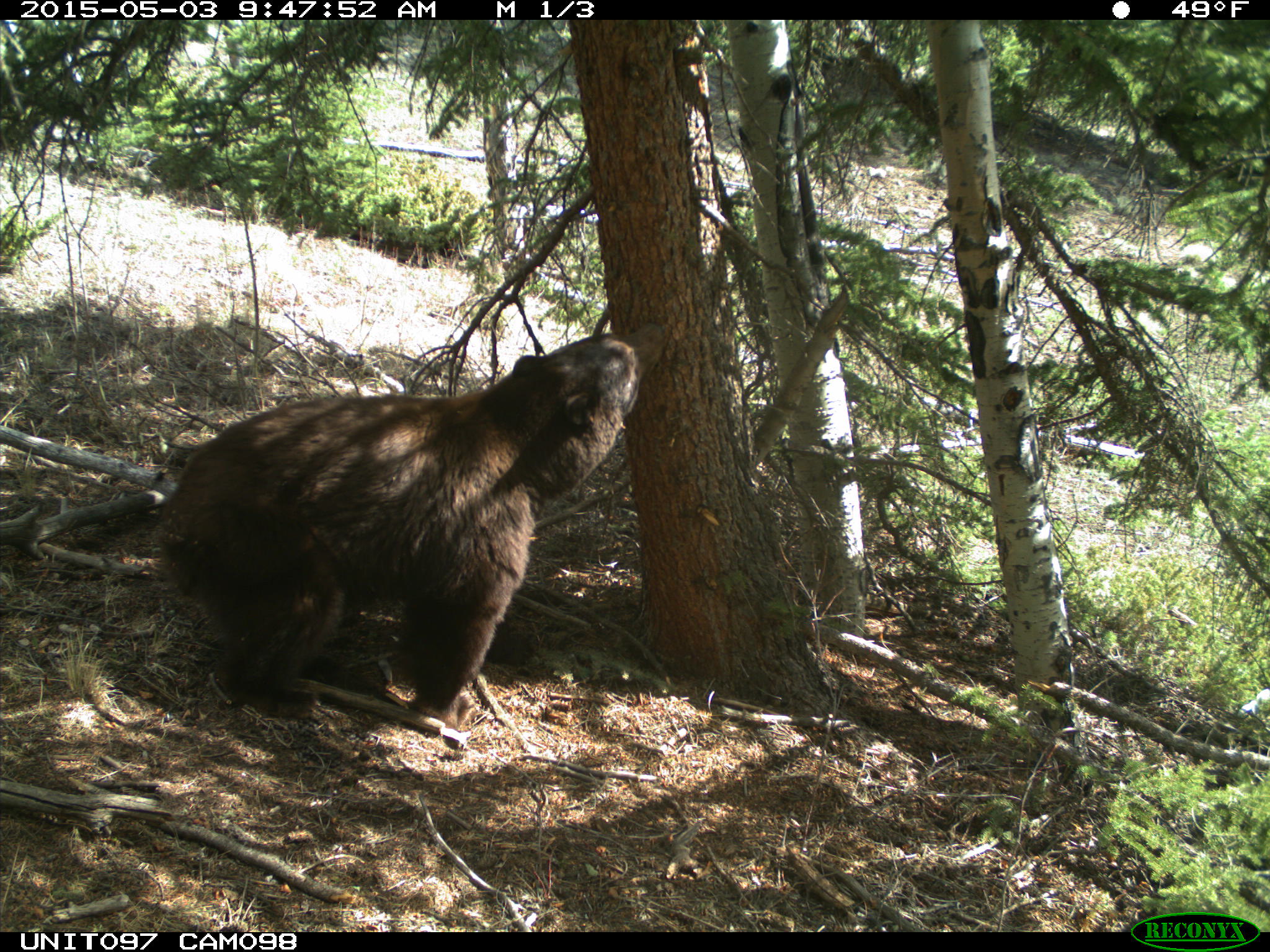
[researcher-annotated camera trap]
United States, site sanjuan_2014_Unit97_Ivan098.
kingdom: Animalia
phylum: Chordata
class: Mammalia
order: Carnivora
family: Ursidae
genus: Ursus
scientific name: Ursus americanus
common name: american black bear